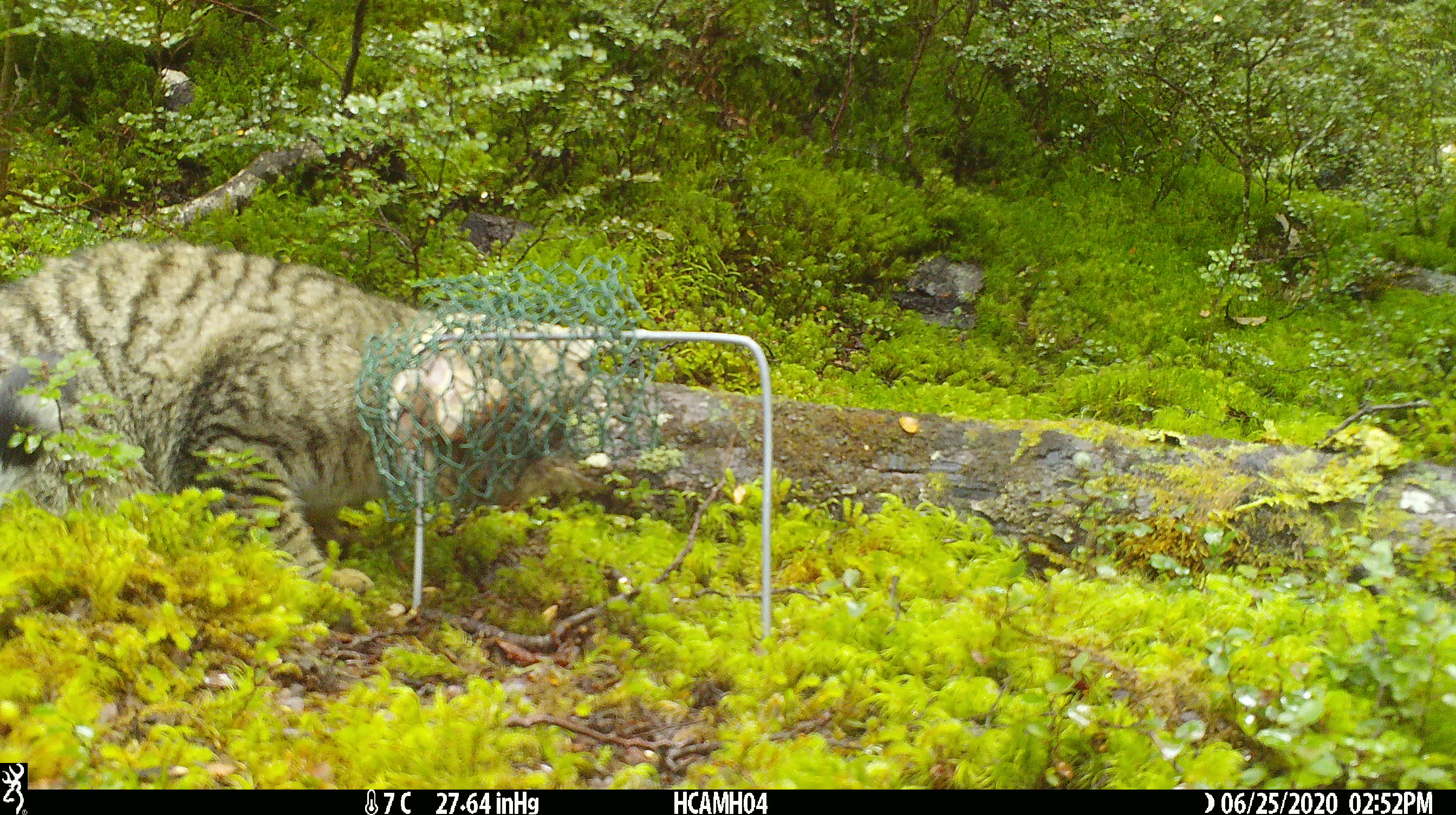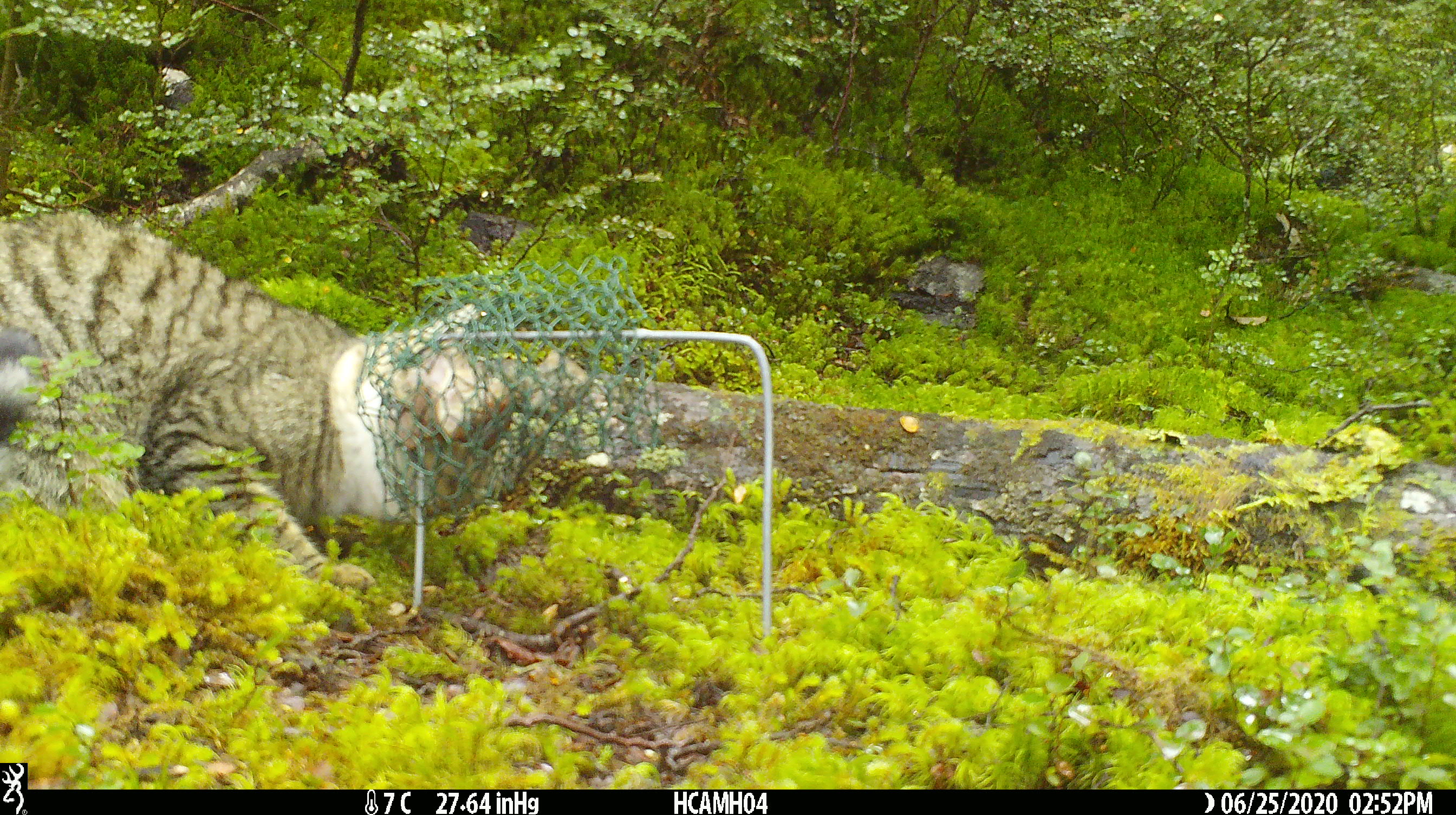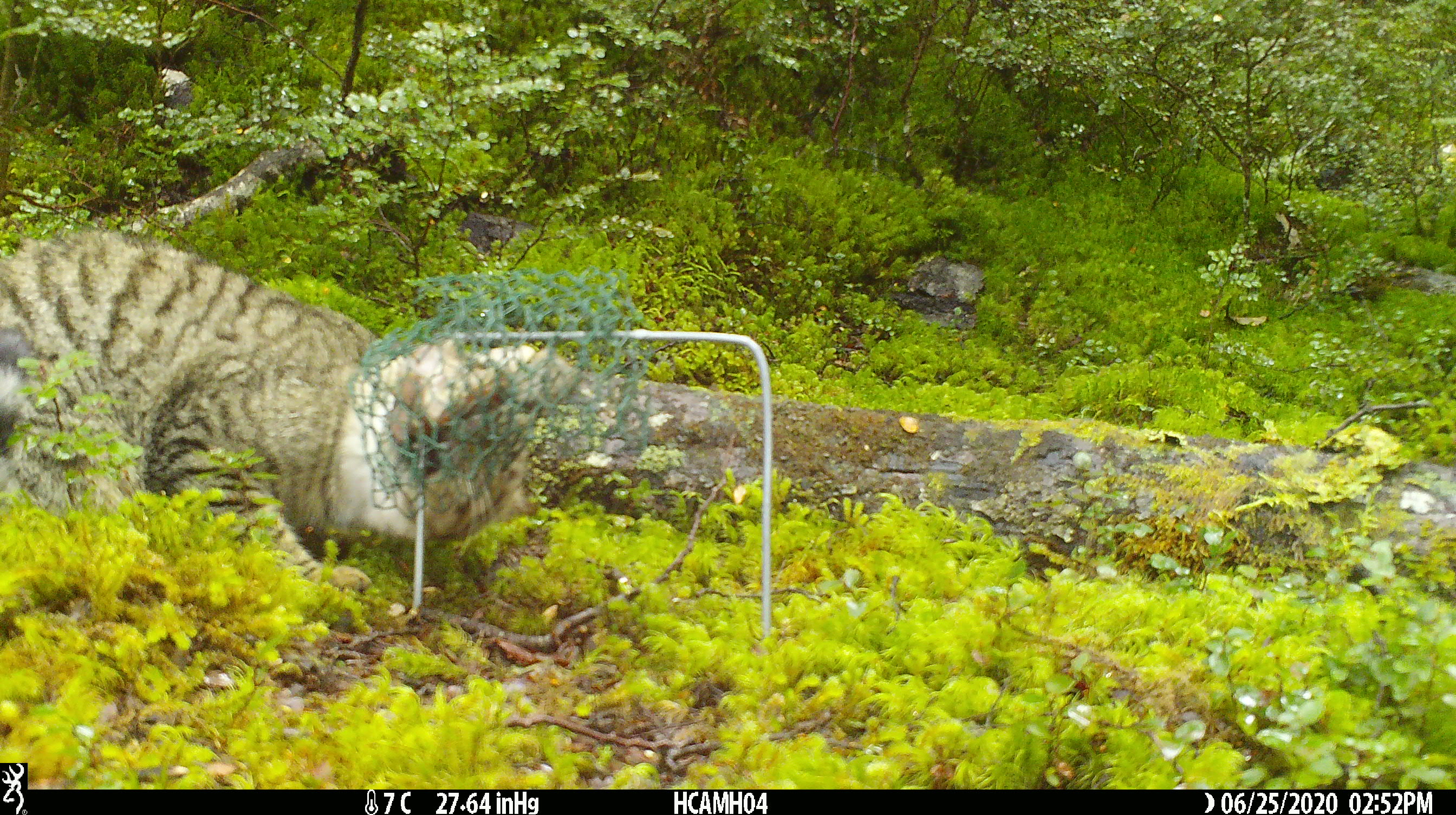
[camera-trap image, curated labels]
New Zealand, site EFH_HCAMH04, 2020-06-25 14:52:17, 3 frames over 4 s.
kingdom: Animalia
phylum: Chordata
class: Mammalia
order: Carnivora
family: Felidae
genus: Felis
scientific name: Felis catus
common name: domestic cat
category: cat